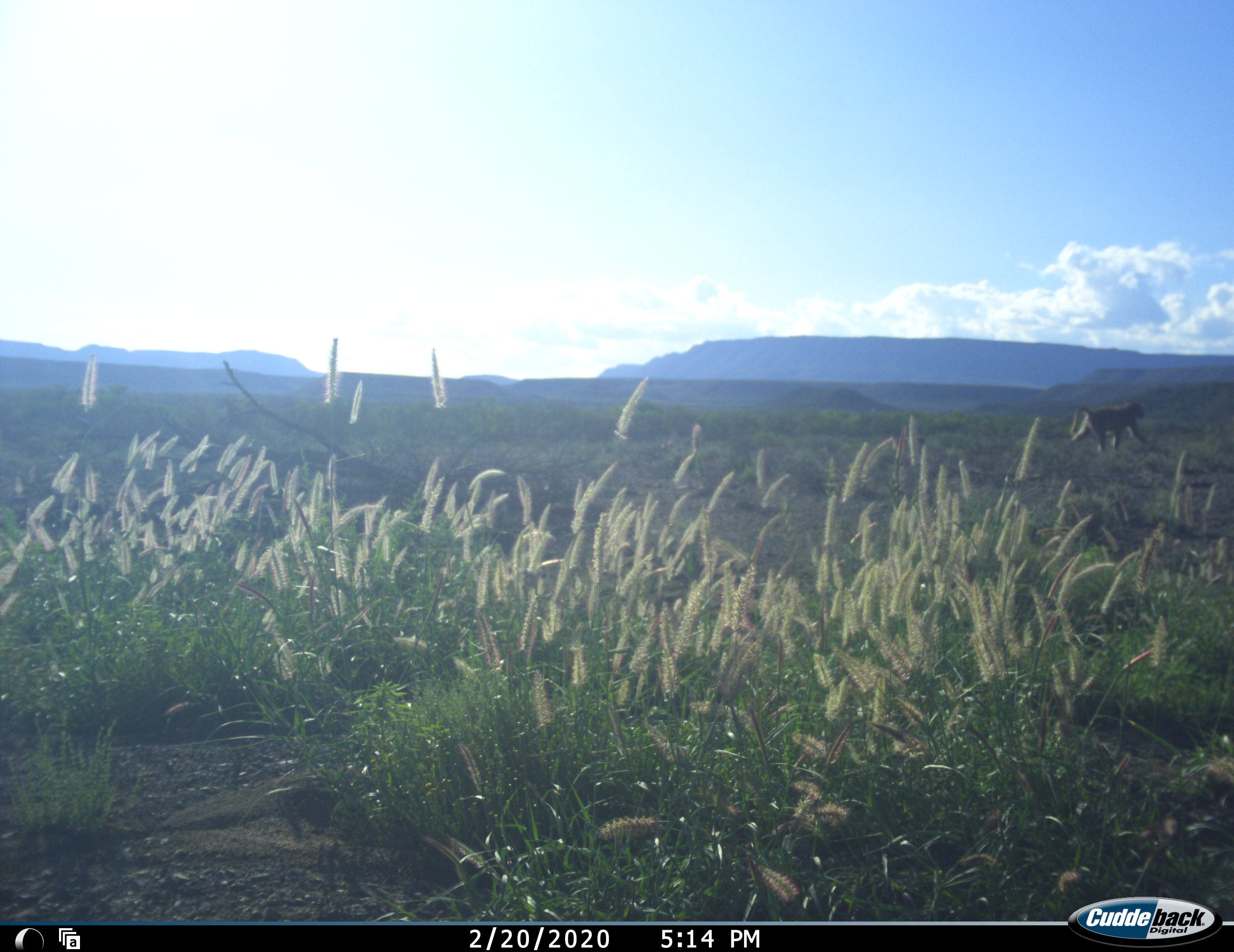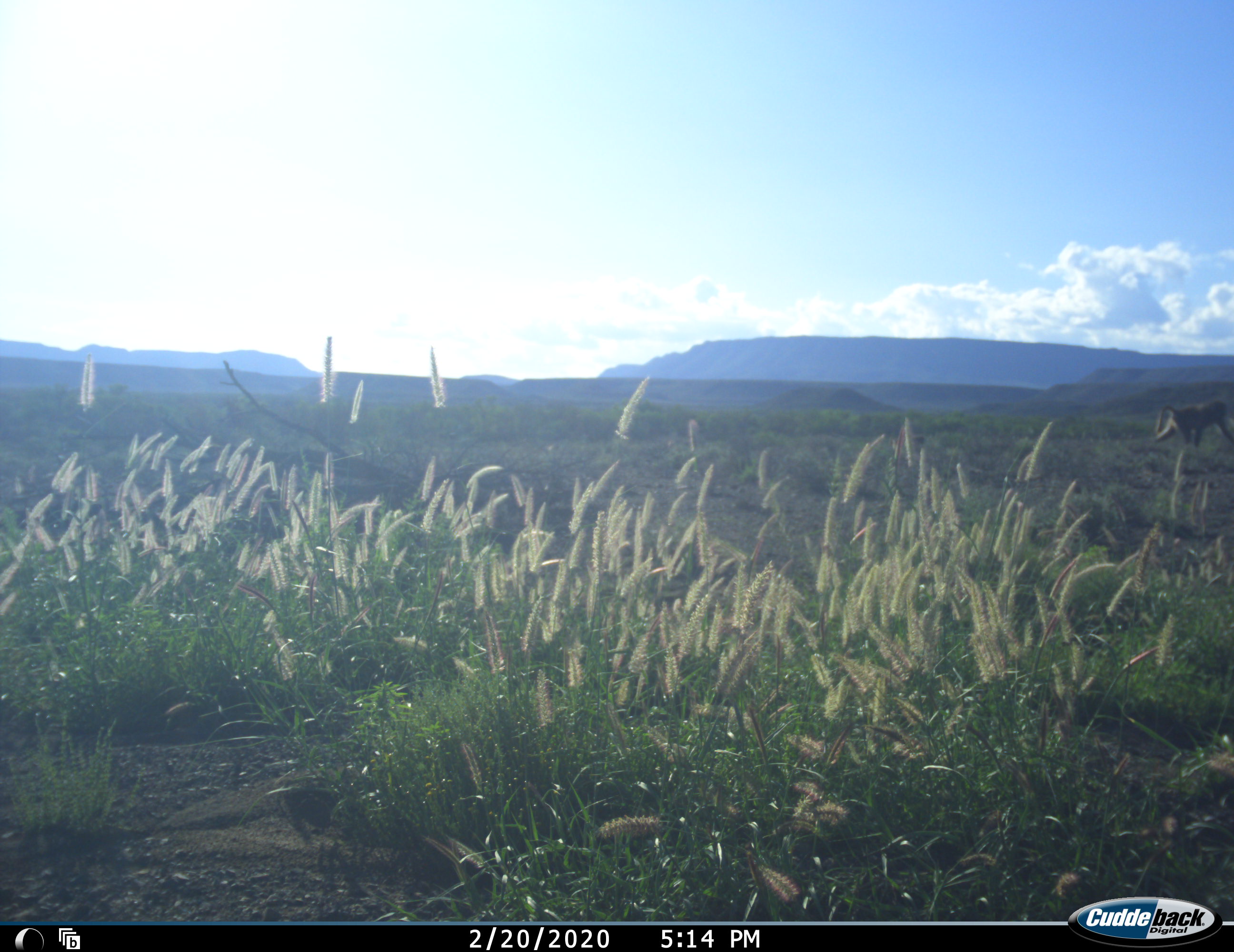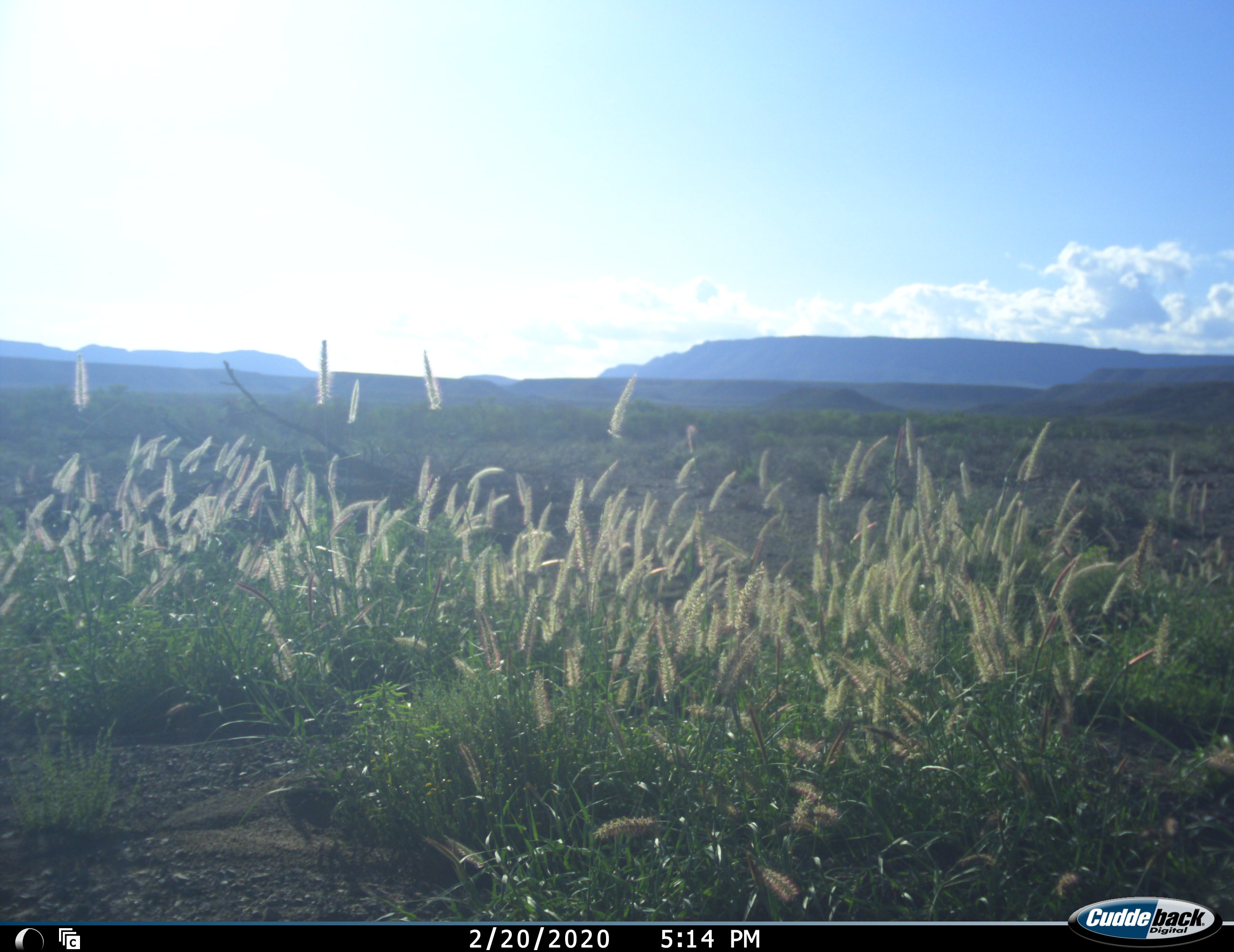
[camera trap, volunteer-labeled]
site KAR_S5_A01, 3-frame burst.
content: unidentified animal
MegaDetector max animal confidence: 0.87